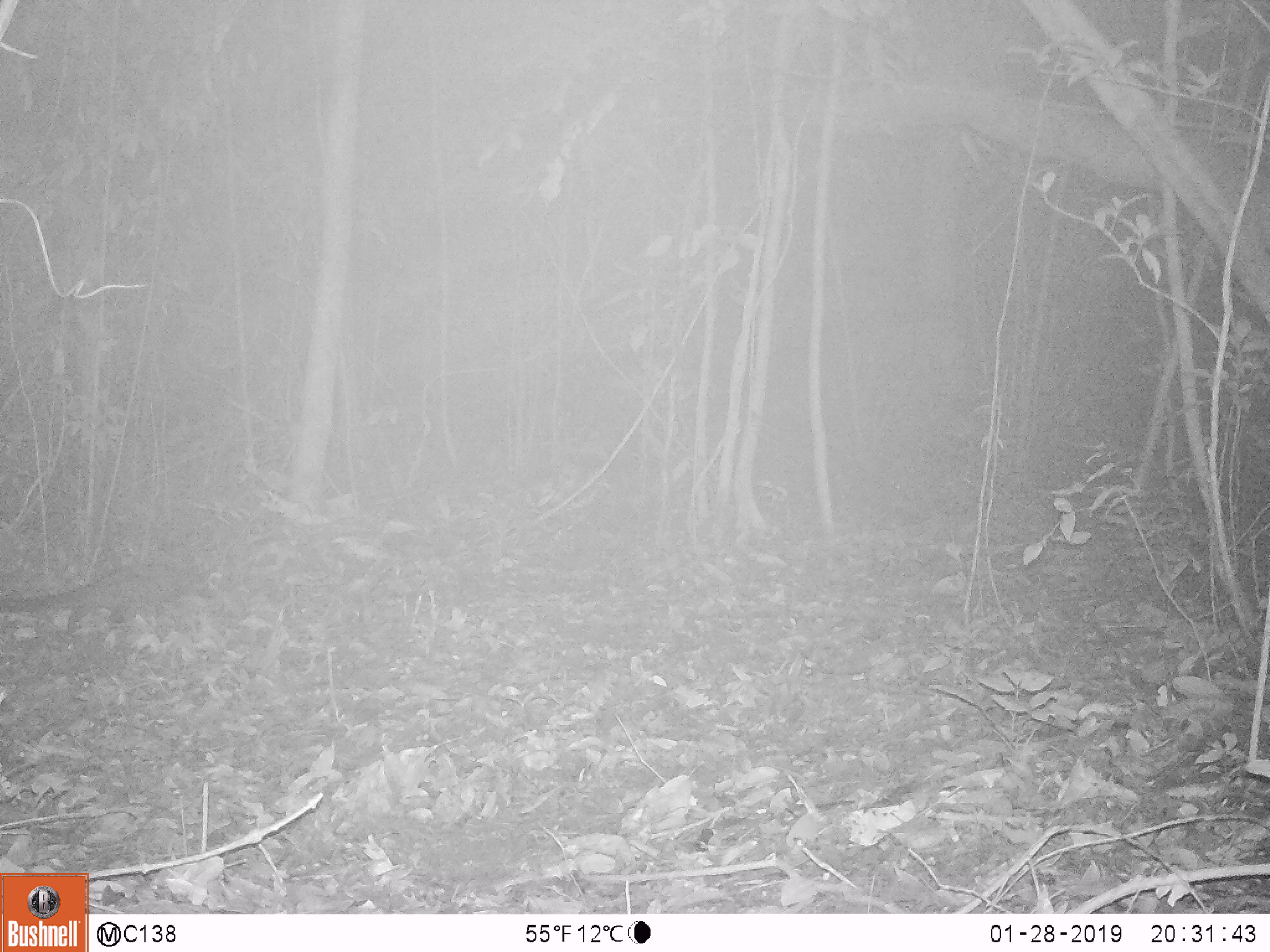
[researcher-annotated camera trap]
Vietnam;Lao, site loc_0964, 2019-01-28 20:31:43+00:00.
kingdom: Animalia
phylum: Chordata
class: Mammalia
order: Carnivora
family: Viverridae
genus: Paradoxurus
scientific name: Paradoxurus hermaphroditus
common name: common palm civet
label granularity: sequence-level